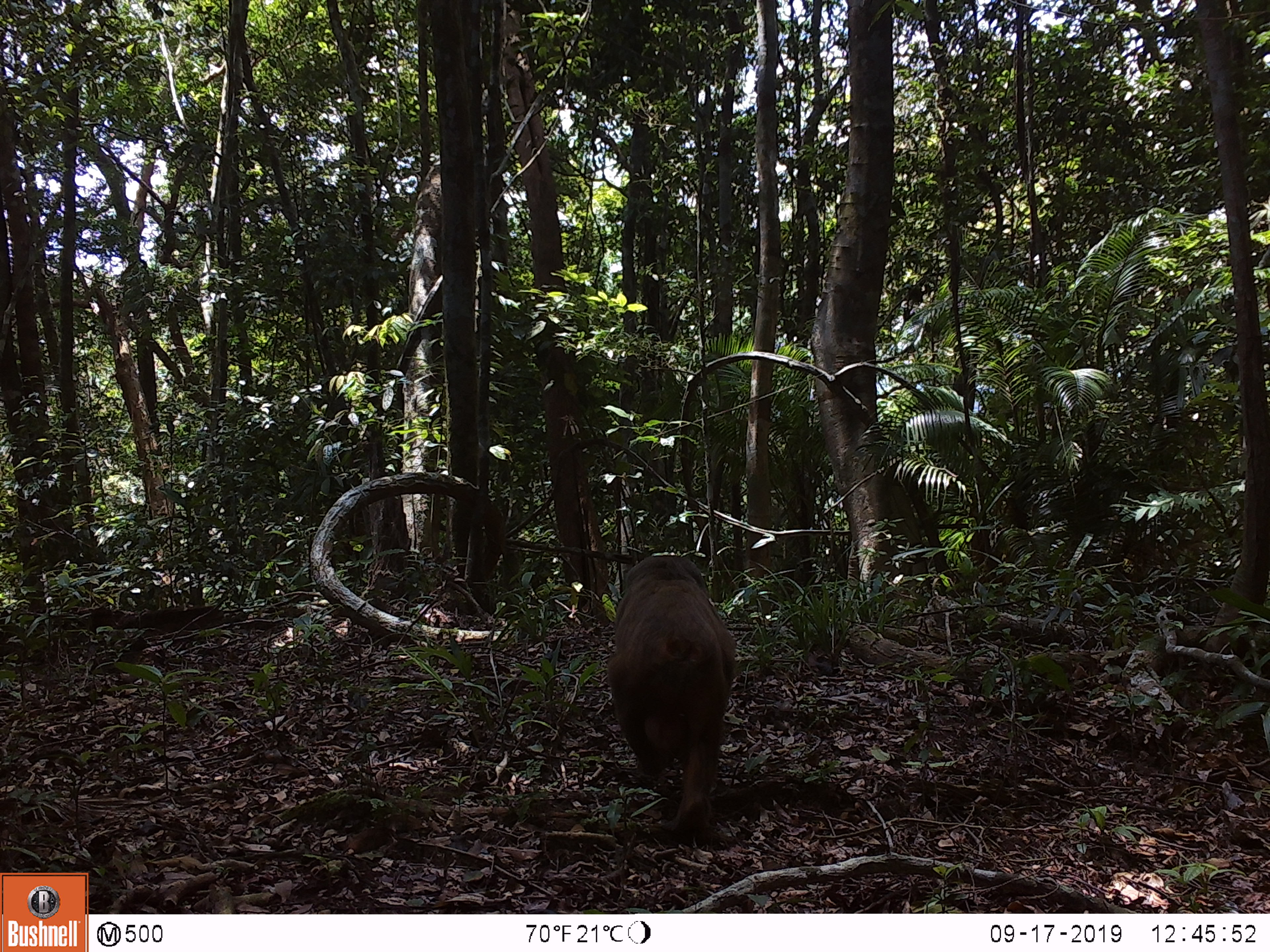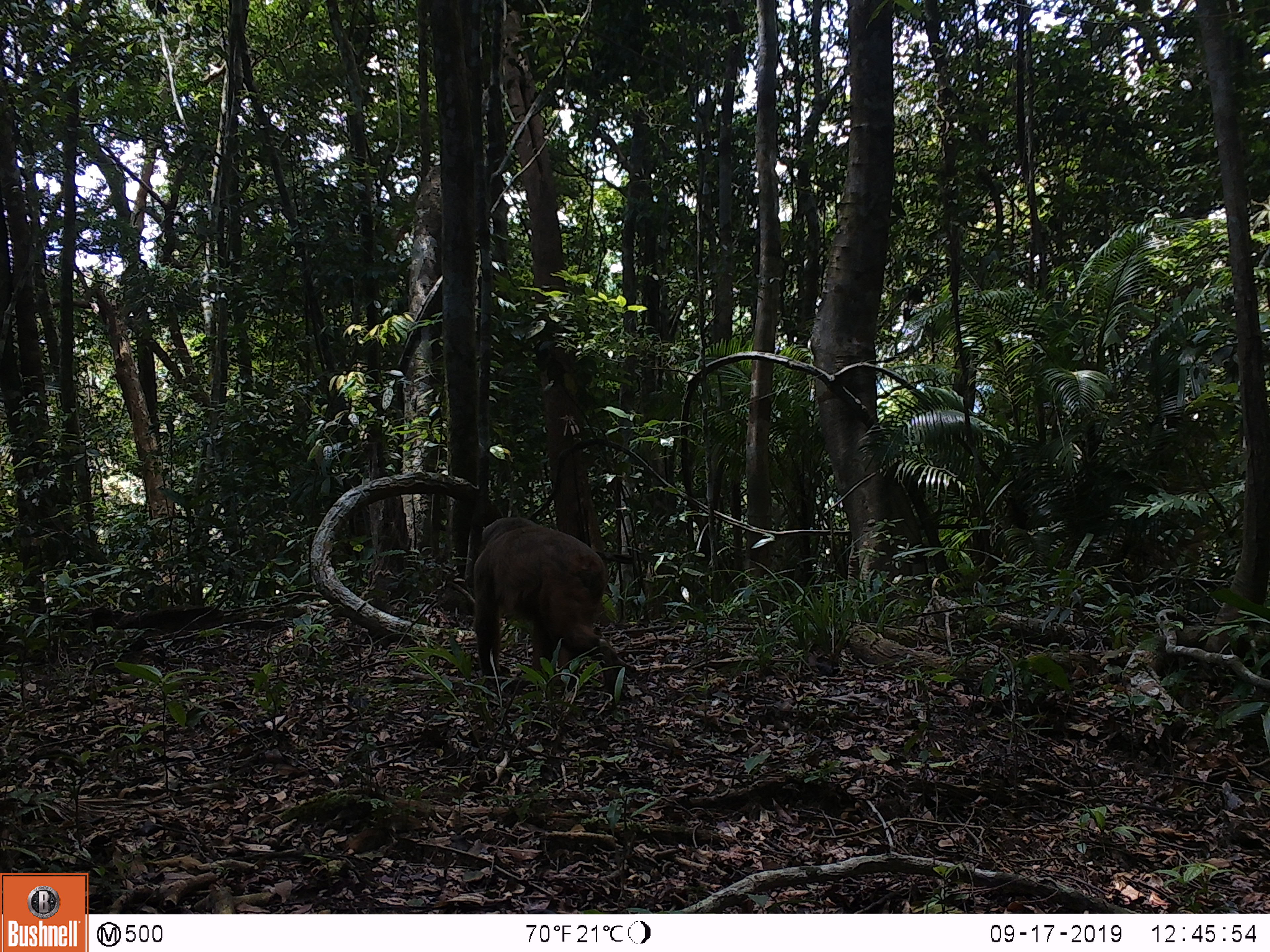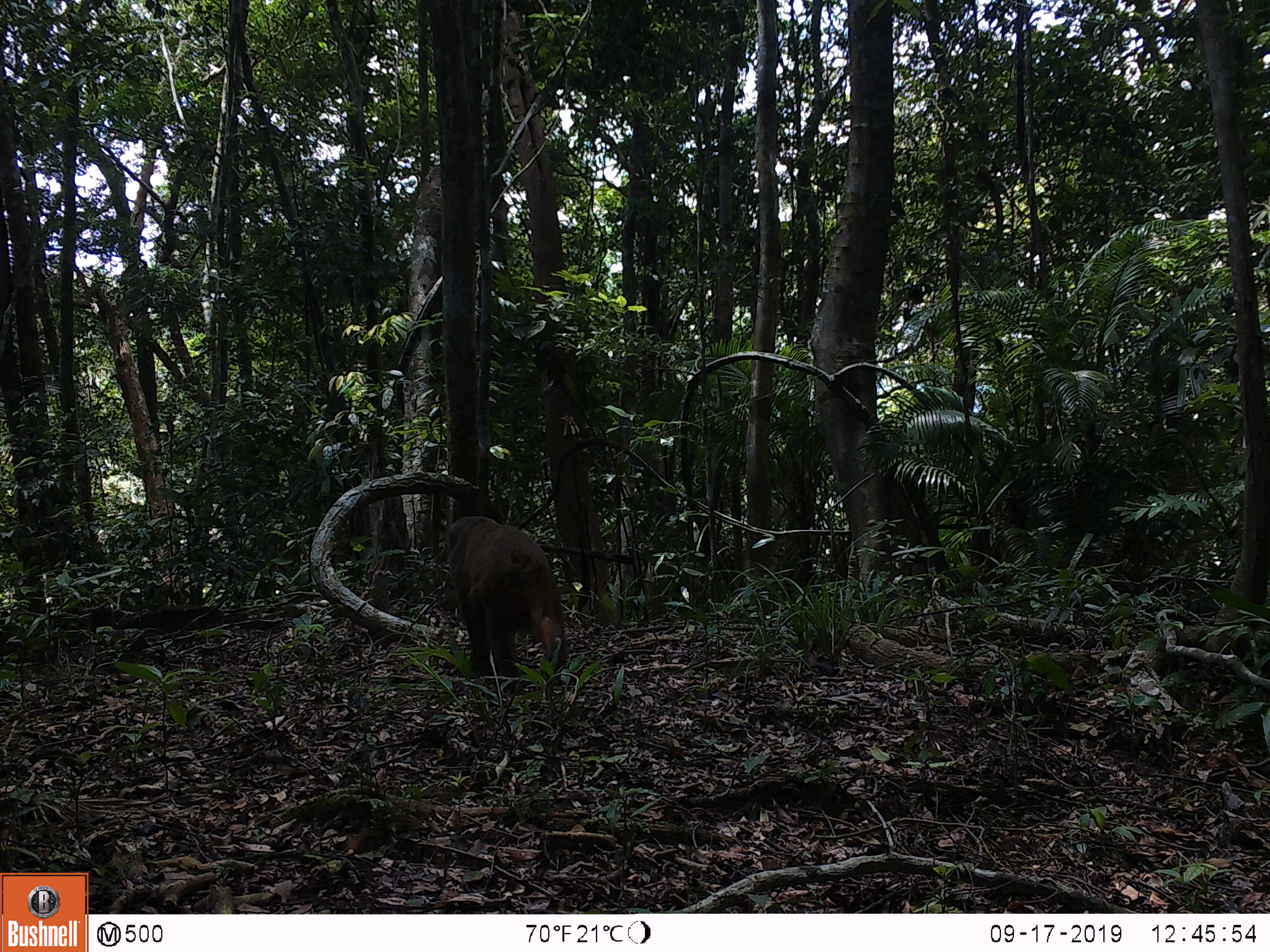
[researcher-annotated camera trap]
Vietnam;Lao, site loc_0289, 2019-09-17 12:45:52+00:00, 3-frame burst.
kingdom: Animalia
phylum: Chordata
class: Mammalia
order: Primates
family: Cercopithecidae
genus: Macaca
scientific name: Macaca arctoides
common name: stump-tailed macaque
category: stump tailed macaque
Stump tailed macaque (stump-tailed macaque) (Macaca arctoides). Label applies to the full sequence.